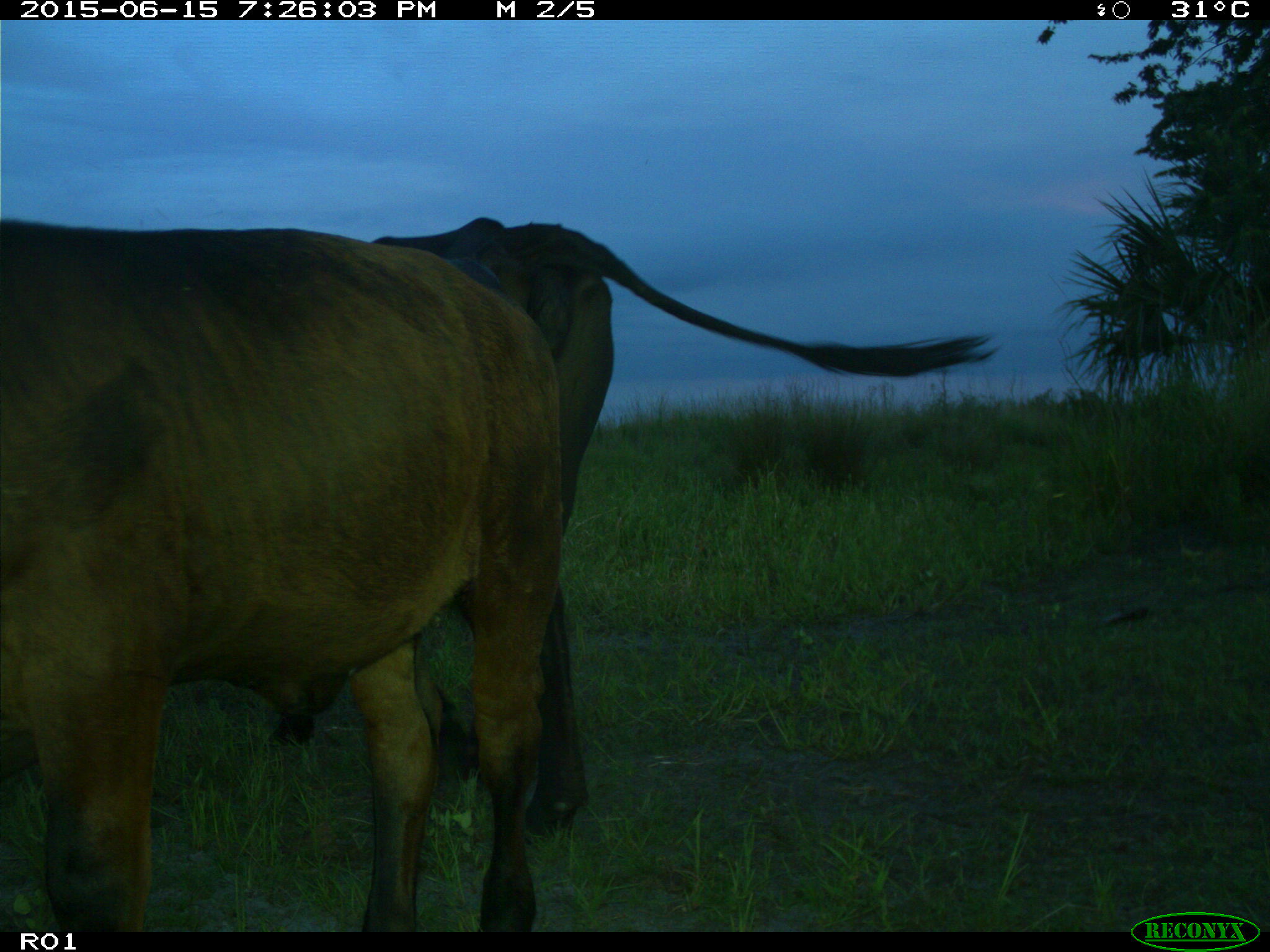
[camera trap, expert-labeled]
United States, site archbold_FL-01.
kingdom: Animalia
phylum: Chordata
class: Mammalia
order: Artiodactyla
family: Bovidae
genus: Bos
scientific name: Bos taurus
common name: domestic cow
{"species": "Bos taurus (domestic cow)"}